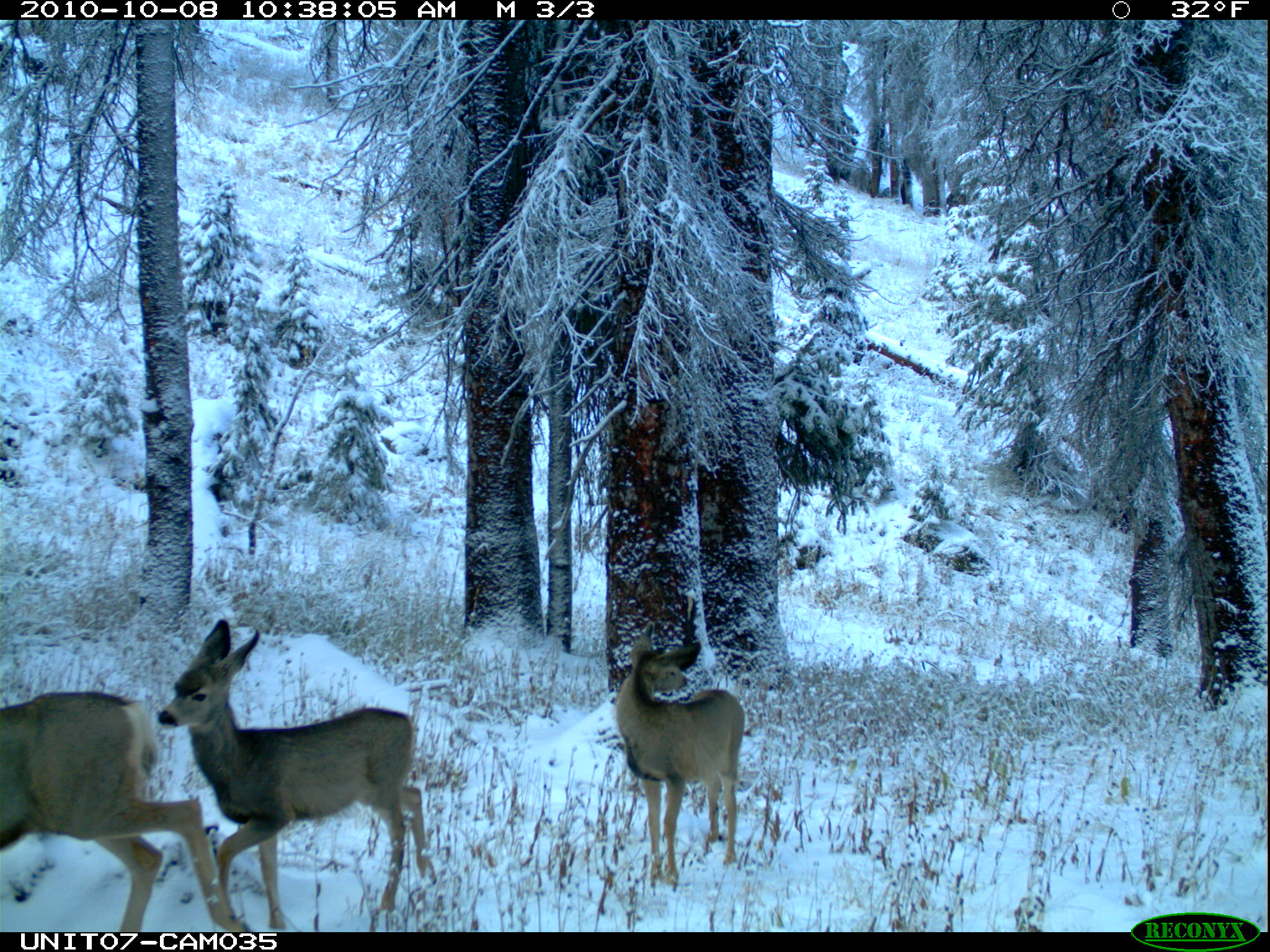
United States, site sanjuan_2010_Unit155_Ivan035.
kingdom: Animalia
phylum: Chordata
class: Mammalia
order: Artiodactyla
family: Cervidae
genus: Odocoileus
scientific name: Odocoileus hemionus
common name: mule deer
Odocoileus hemionus (mule deer).